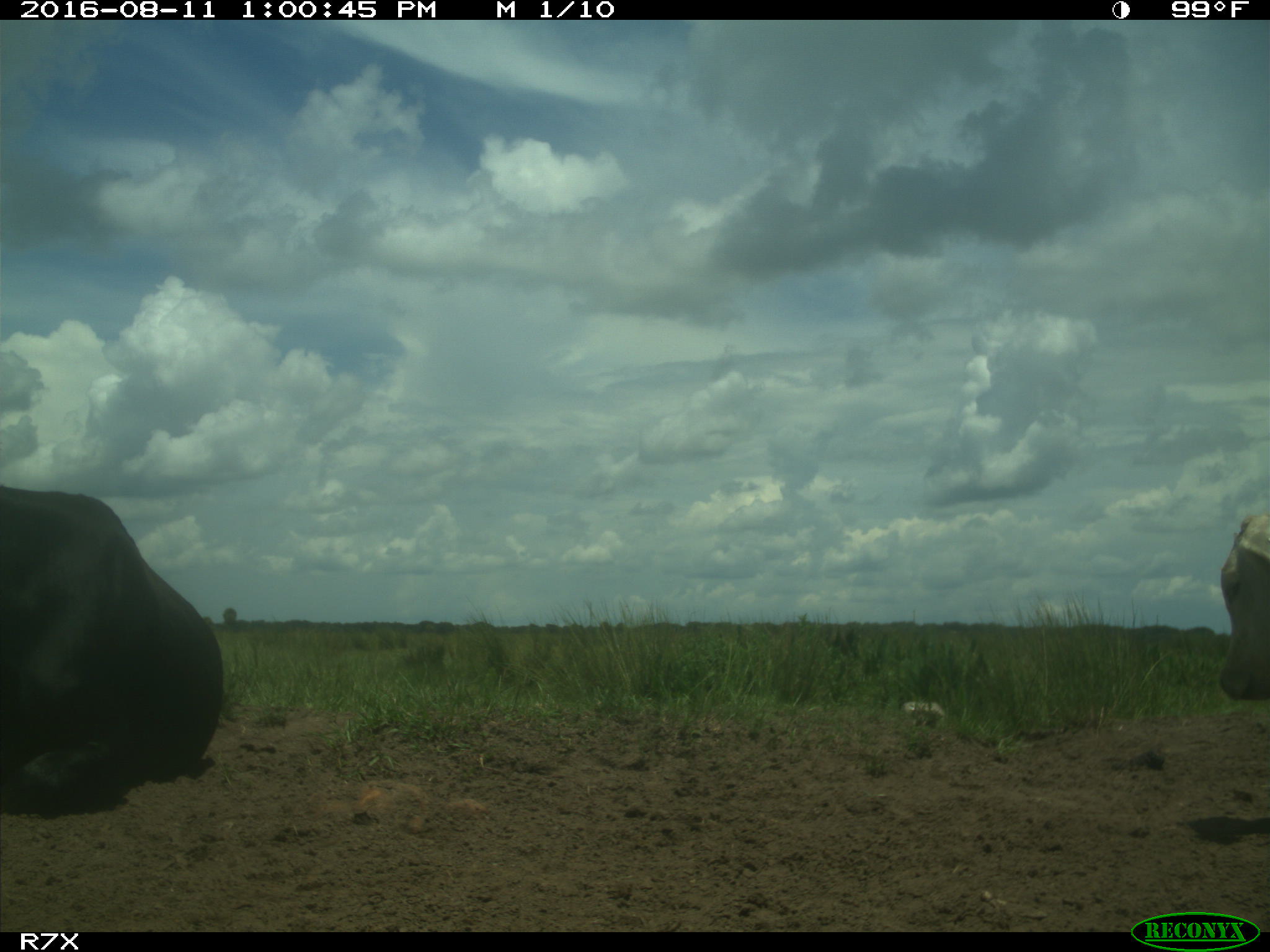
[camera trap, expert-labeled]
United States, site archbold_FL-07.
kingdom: Animalia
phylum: Chordata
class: Mammalia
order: Artiodactyla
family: Bovidae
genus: Bos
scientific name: Bos taurus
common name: domestic cow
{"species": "Bos taurus (domestic cow)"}